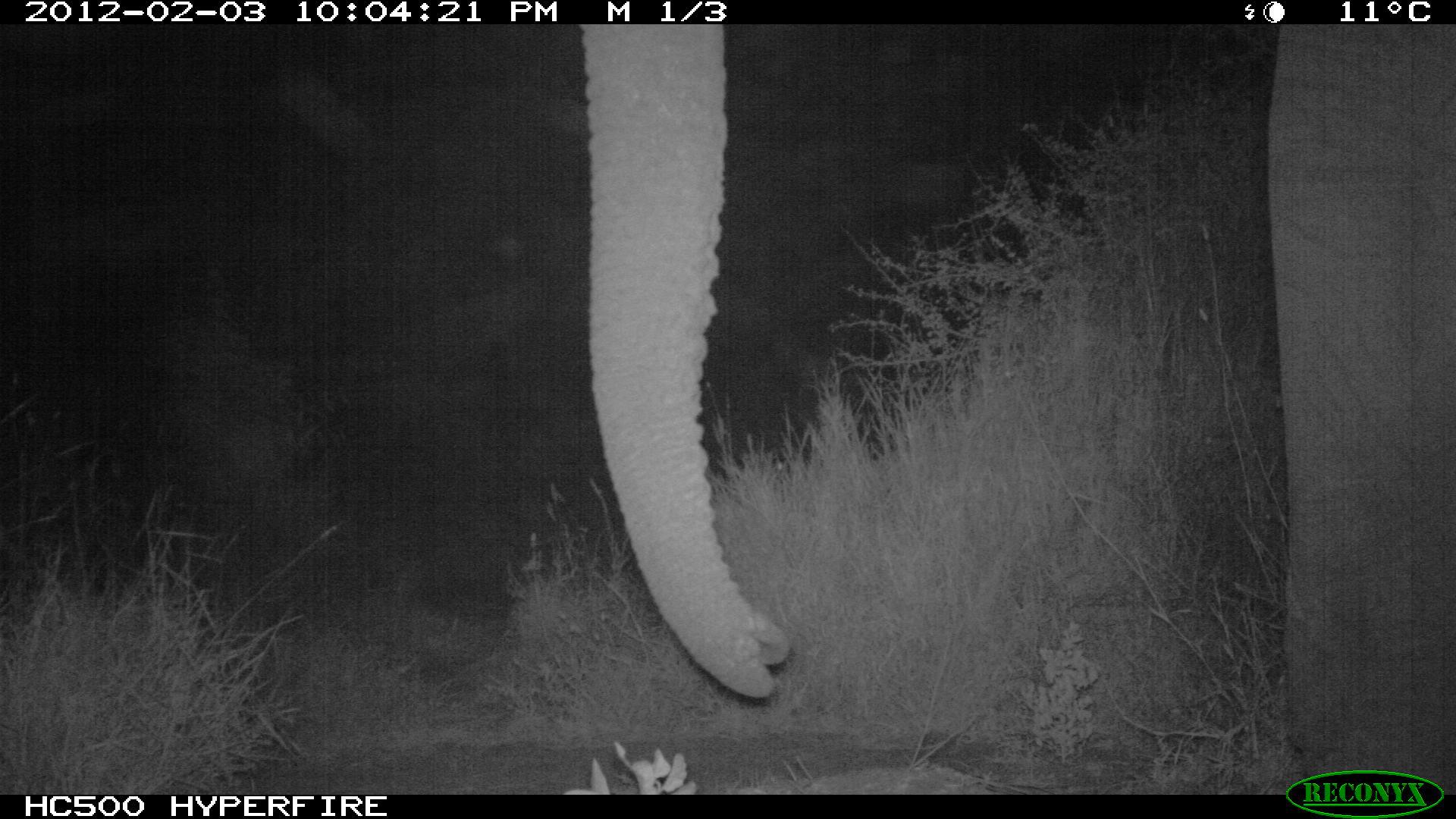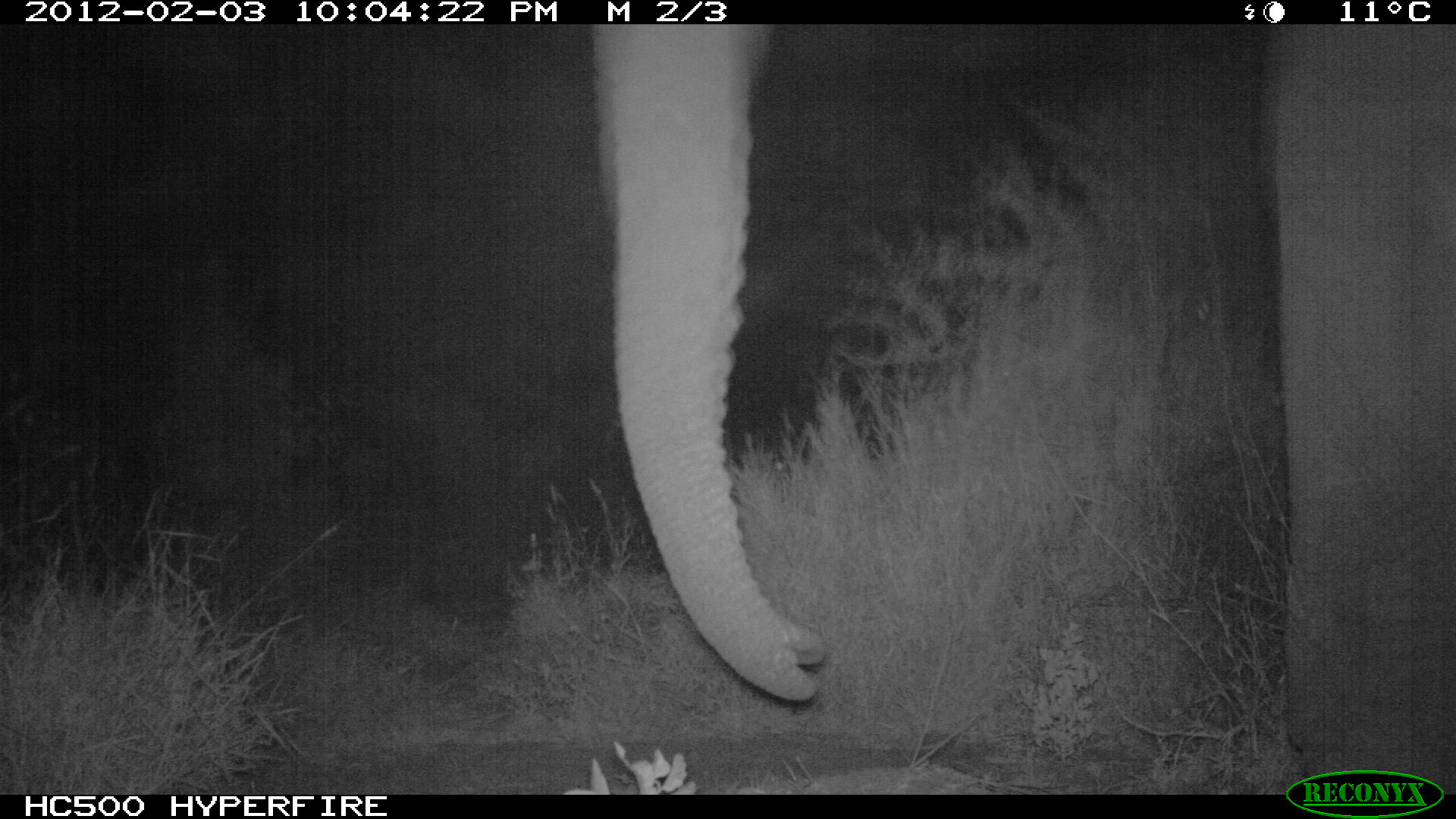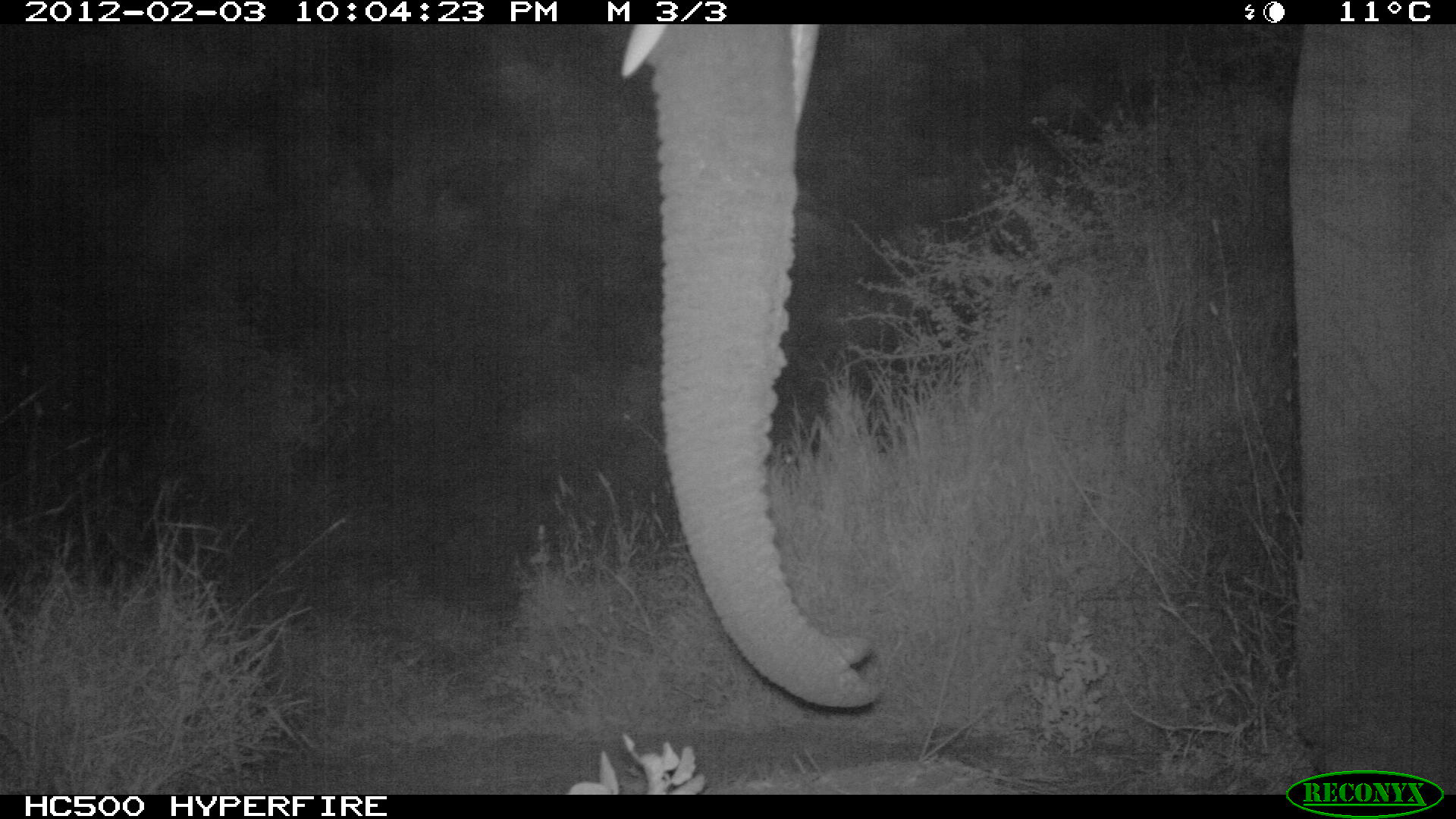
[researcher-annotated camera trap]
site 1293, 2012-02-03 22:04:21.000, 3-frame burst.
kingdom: Animalia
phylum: Chordata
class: Mammalia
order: Proboscidea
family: Elephantidae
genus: Loxodonta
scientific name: Loxodonta africana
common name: african bush elephant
Loxodonta africana (african bush elephant), count 1.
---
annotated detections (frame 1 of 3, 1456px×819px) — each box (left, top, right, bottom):
loxodonta africana: (585, 24, 1456, 794)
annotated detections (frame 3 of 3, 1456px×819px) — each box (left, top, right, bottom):
loxodonta africana: (618, 24, 1456, 770)